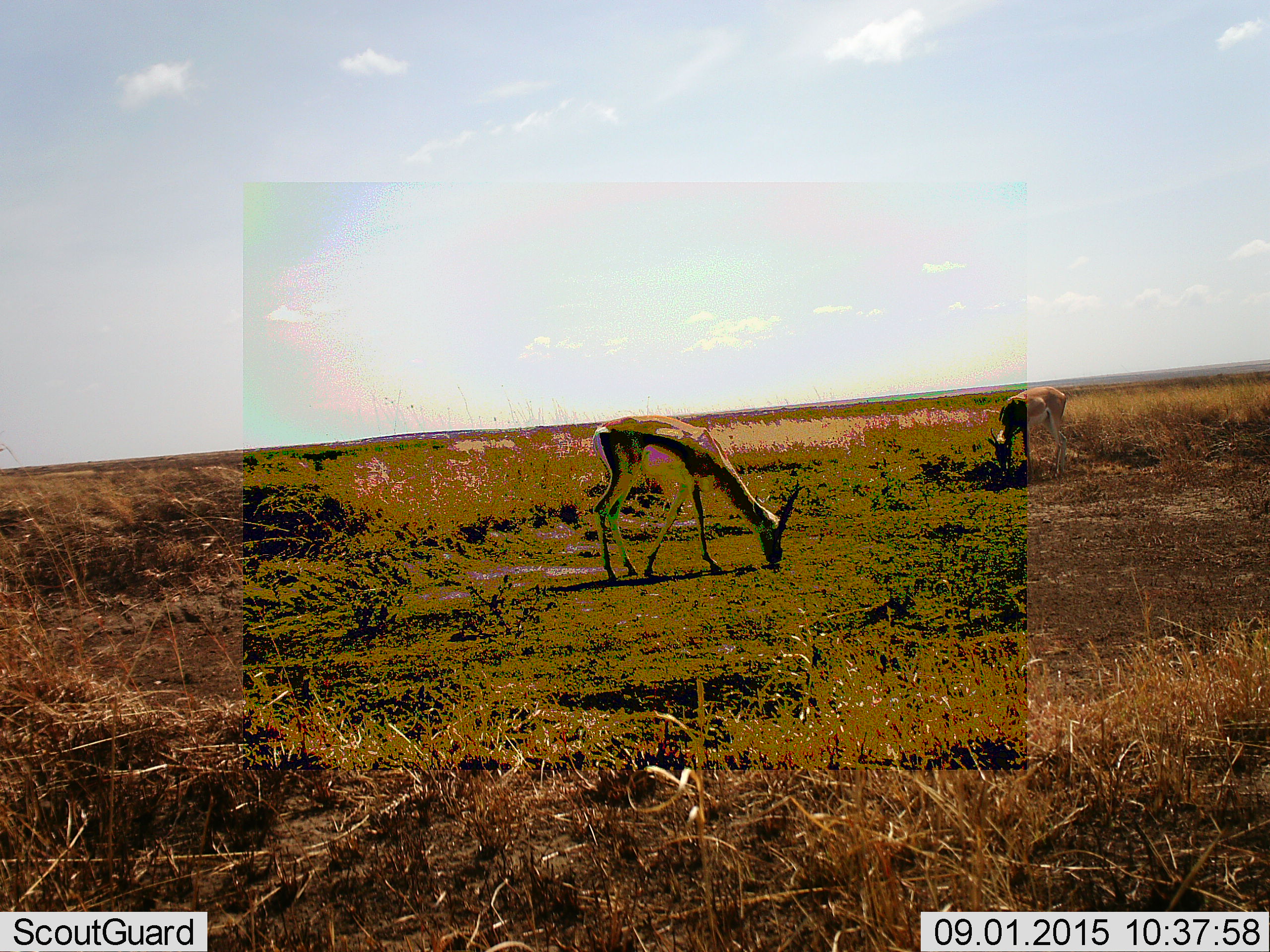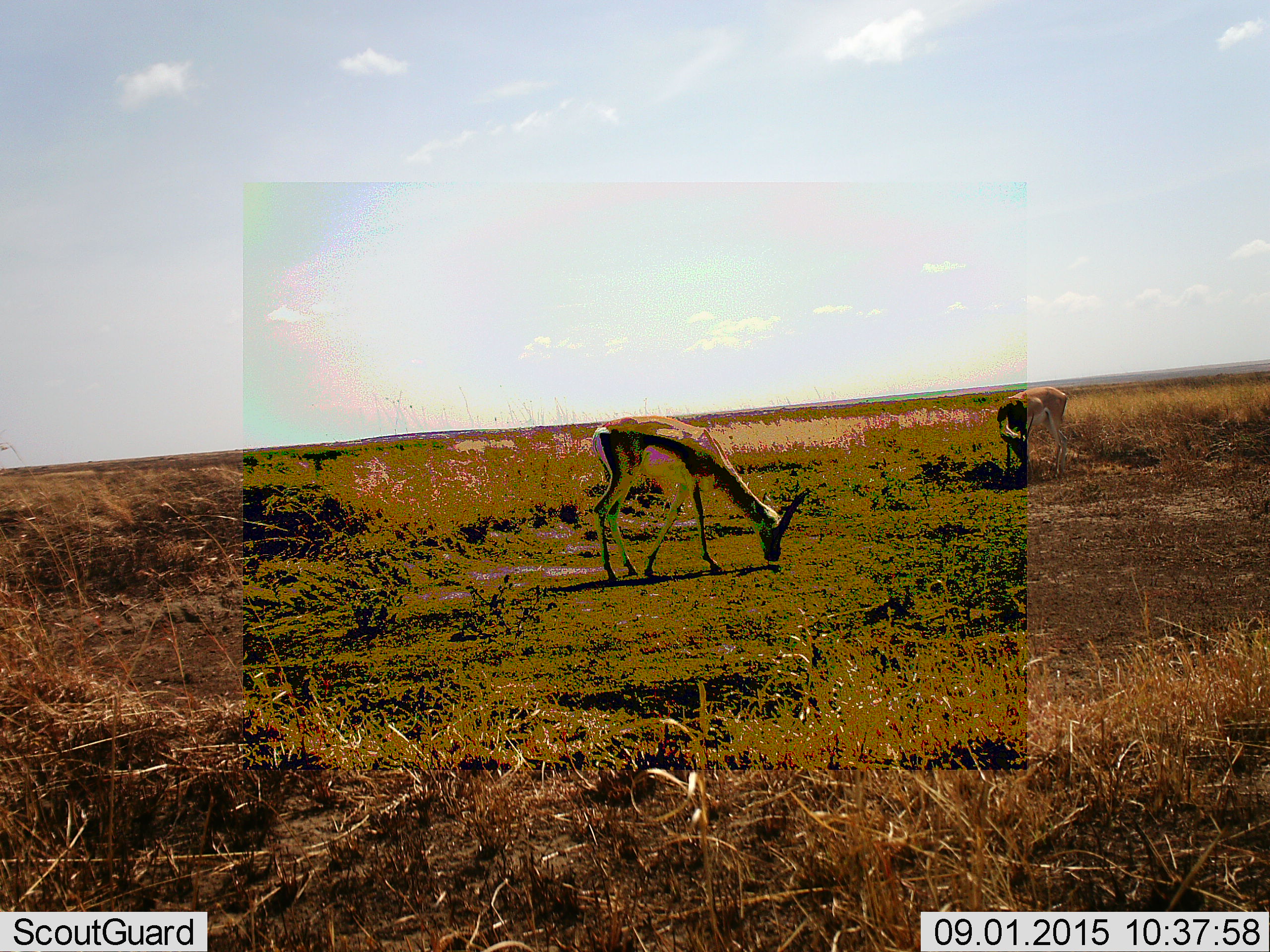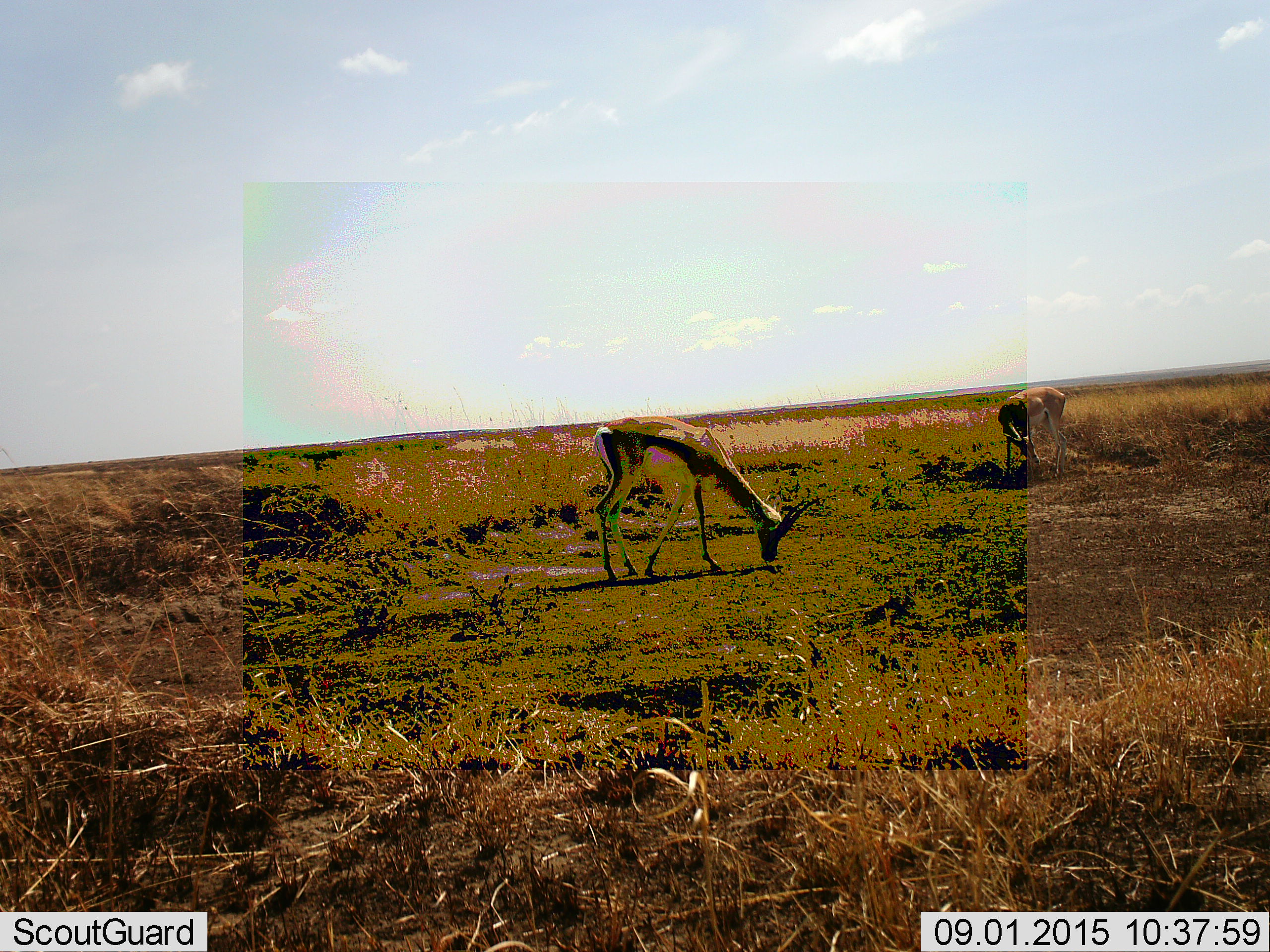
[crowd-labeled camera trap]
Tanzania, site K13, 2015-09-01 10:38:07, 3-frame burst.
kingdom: Animalia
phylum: Chordata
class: Mammalia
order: Artiodactyla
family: Bovidae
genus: Eudorcas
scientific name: Eudorcas thomsonii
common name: thomson's gazelle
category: gazellethomsons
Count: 2.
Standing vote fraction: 25%.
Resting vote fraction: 0%.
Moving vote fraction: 0%.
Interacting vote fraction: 0%.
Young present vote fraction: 0%.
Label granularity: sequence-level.